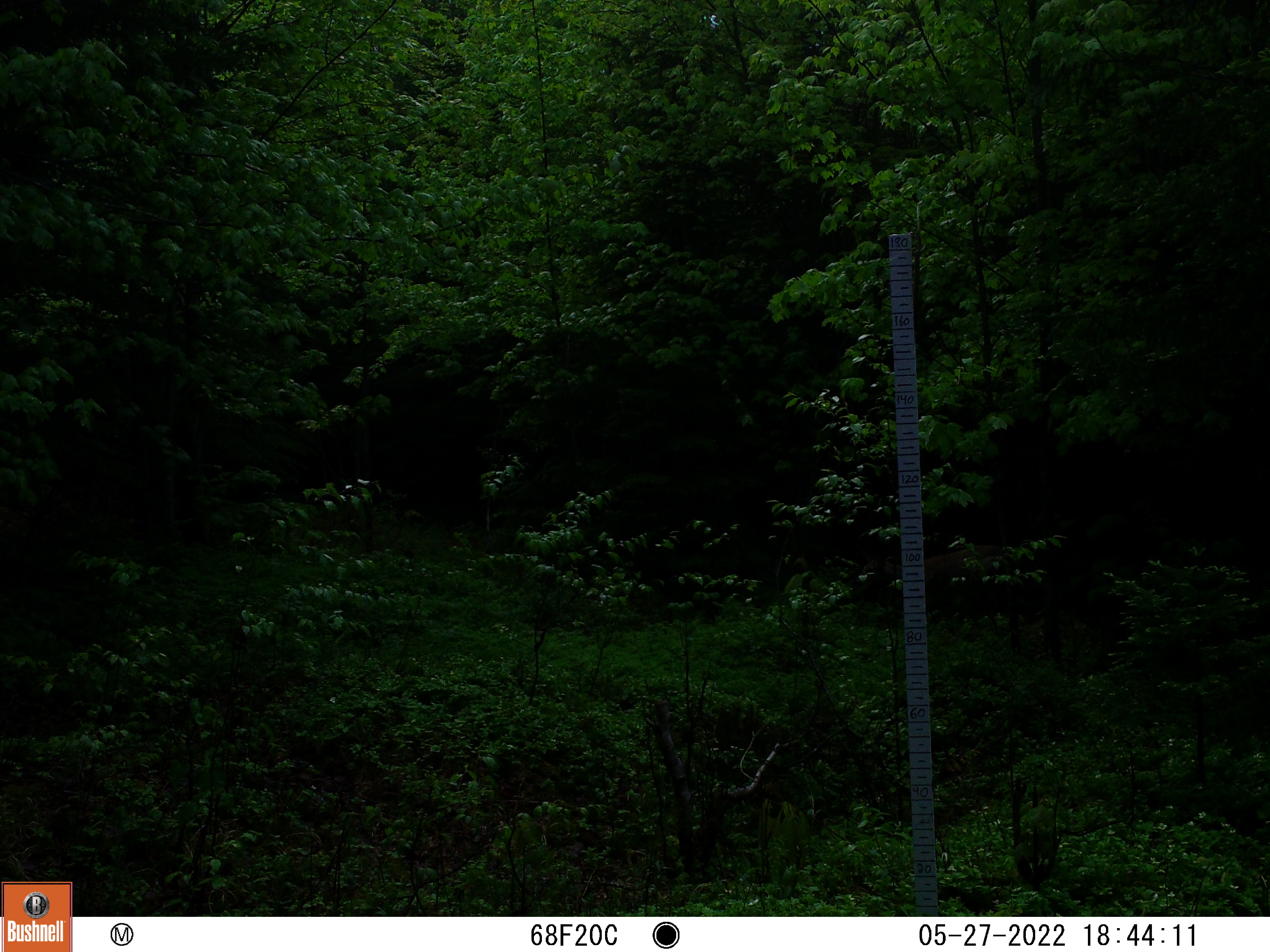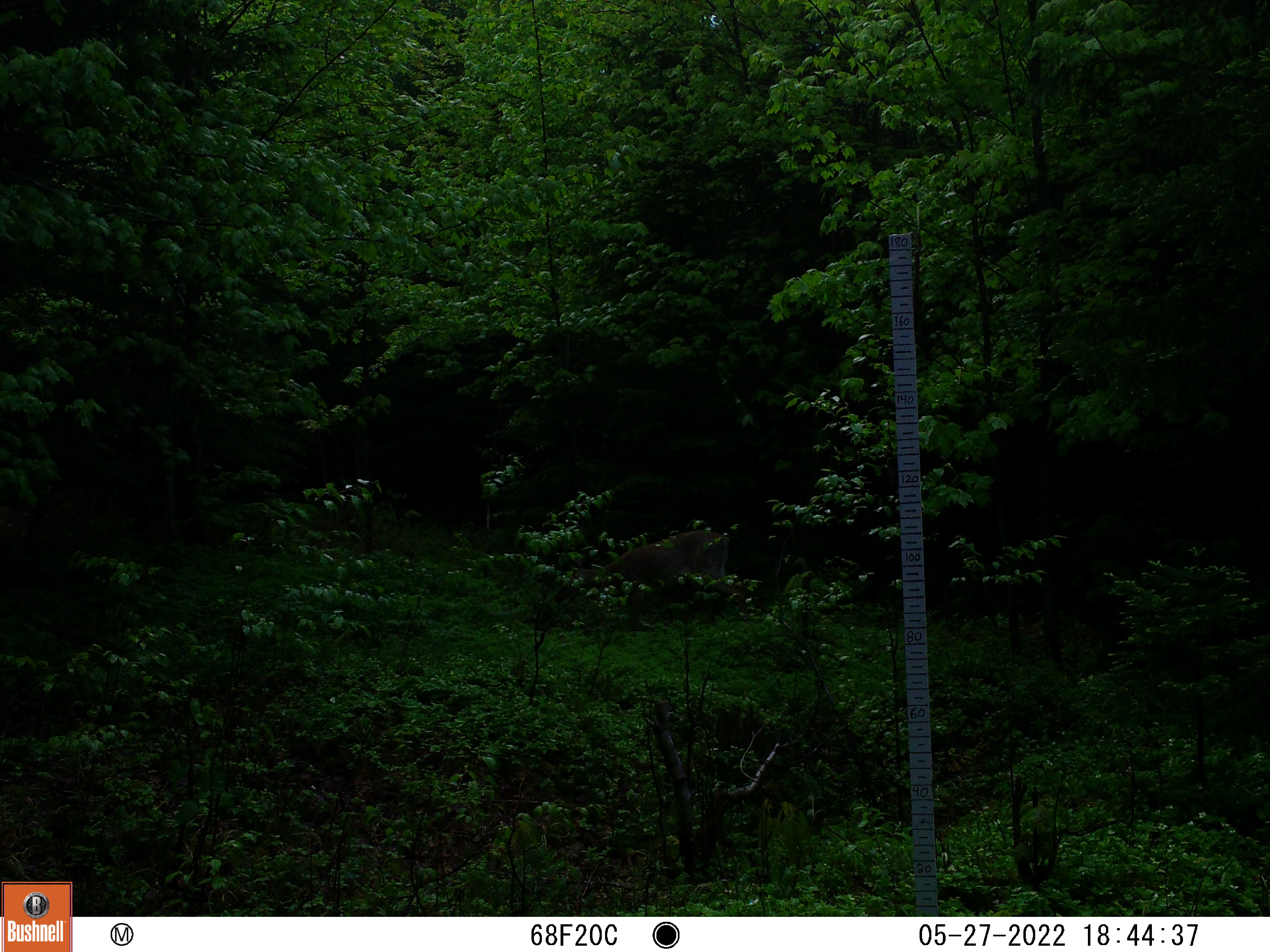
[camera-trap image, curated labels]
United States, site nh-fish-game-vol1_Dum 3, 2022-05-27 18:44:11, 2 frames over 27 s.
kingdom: Animalia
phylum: Chordata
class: Mammalia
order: Artiodactyla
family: Cervidae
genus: Odocoileus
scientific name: Odocoileus virginianus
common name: white-tailed deer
White-tailed deer (Odocoileus virginianus).